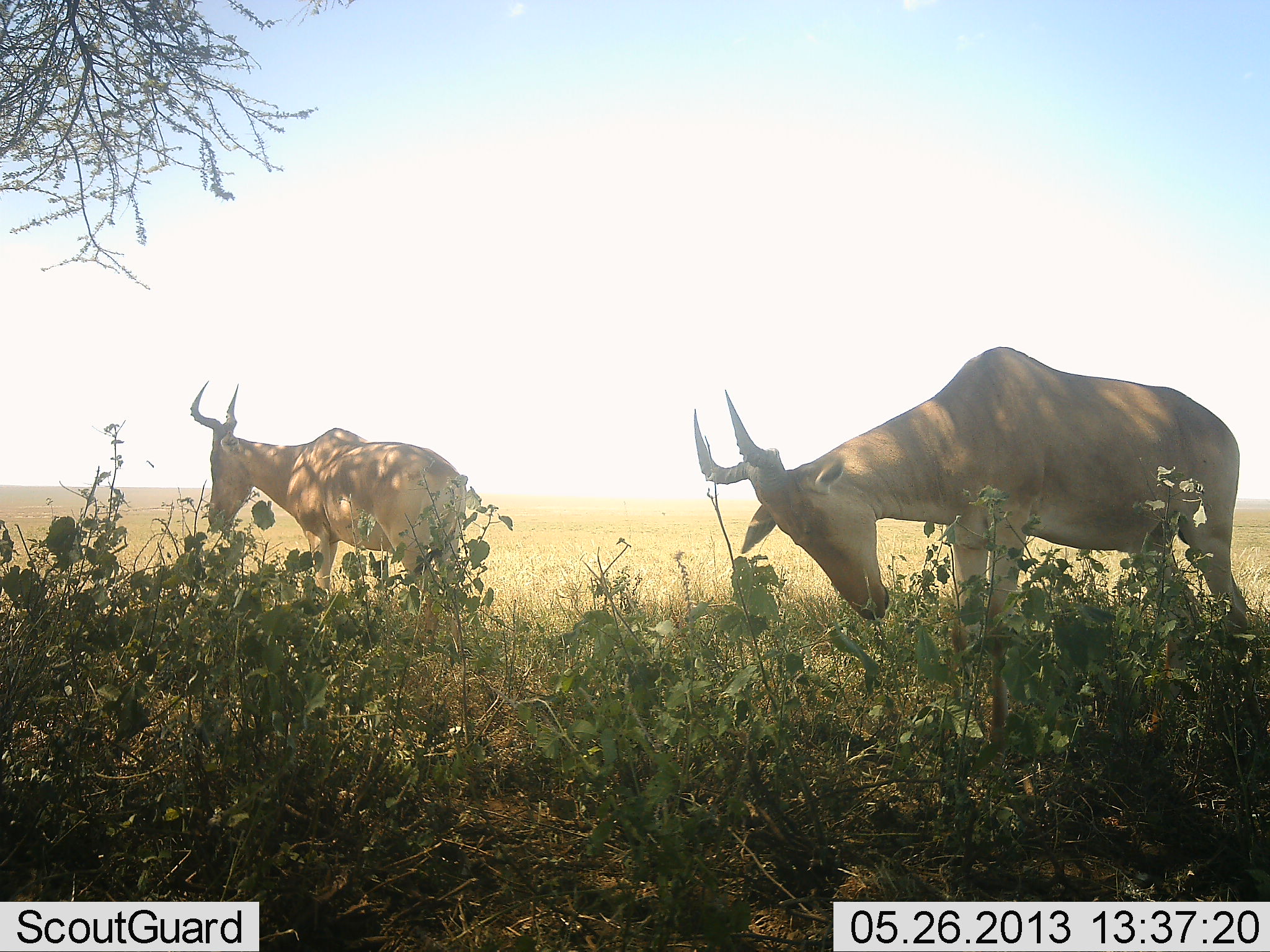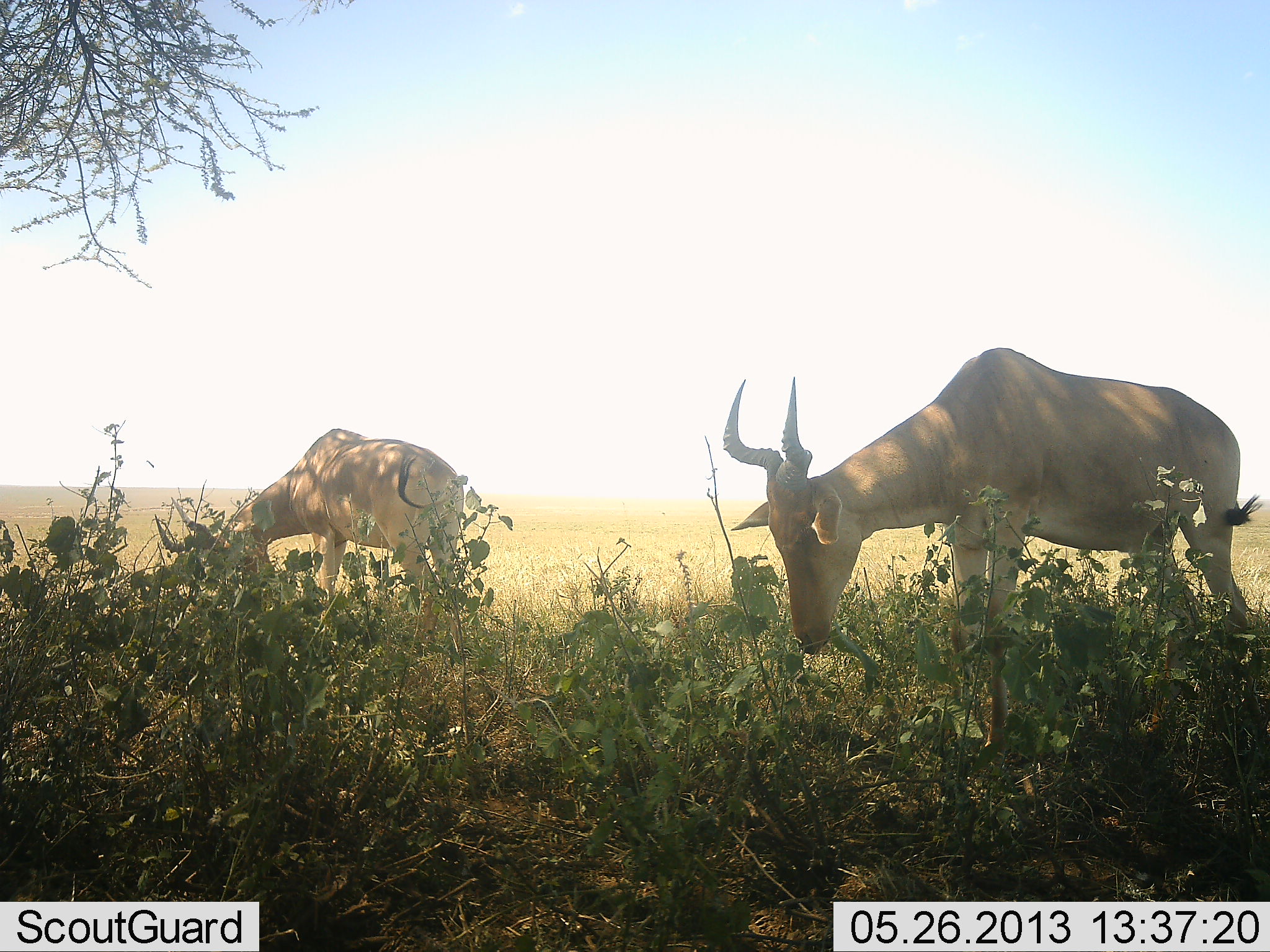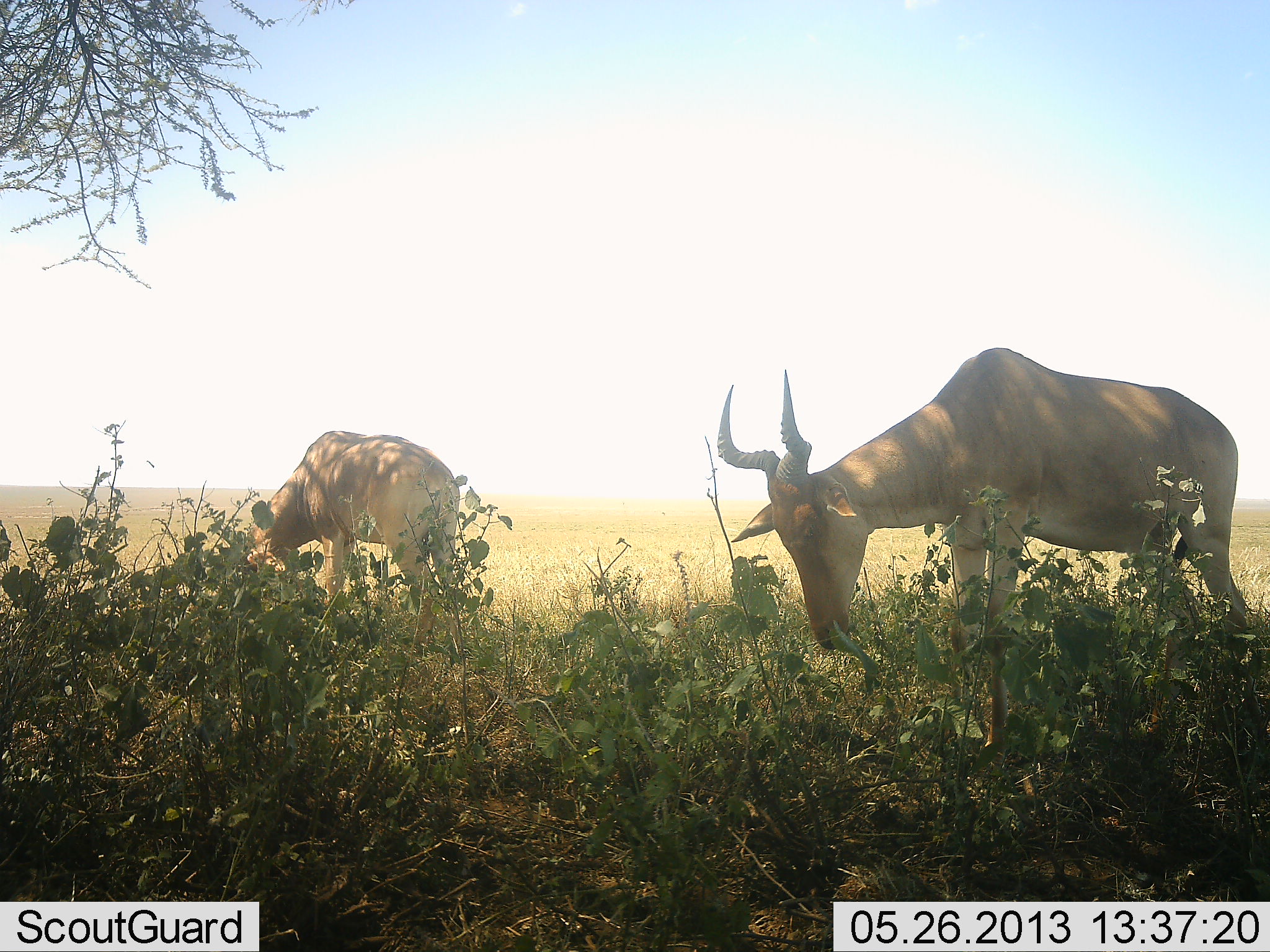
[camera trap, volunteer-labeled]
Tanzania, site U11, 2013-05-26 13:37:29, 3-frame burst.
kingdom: Animalia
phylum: Chordata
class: Mammalia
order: Artiodactyla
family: Bovidae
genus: Alcelaphus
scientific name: Alcelaphus buselaphus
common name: hartebeest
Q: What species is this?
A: Hartebeest (Alcelaphus buselaphus).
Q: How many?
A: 2.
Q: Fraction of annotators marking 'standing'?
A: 8%.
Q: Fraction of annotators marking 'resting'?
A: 0%.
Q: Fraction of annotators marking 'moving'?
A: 0%.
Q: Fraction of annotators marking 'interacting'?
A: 0%.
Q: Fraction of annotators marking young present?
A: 0%.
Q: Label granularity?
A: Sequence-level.